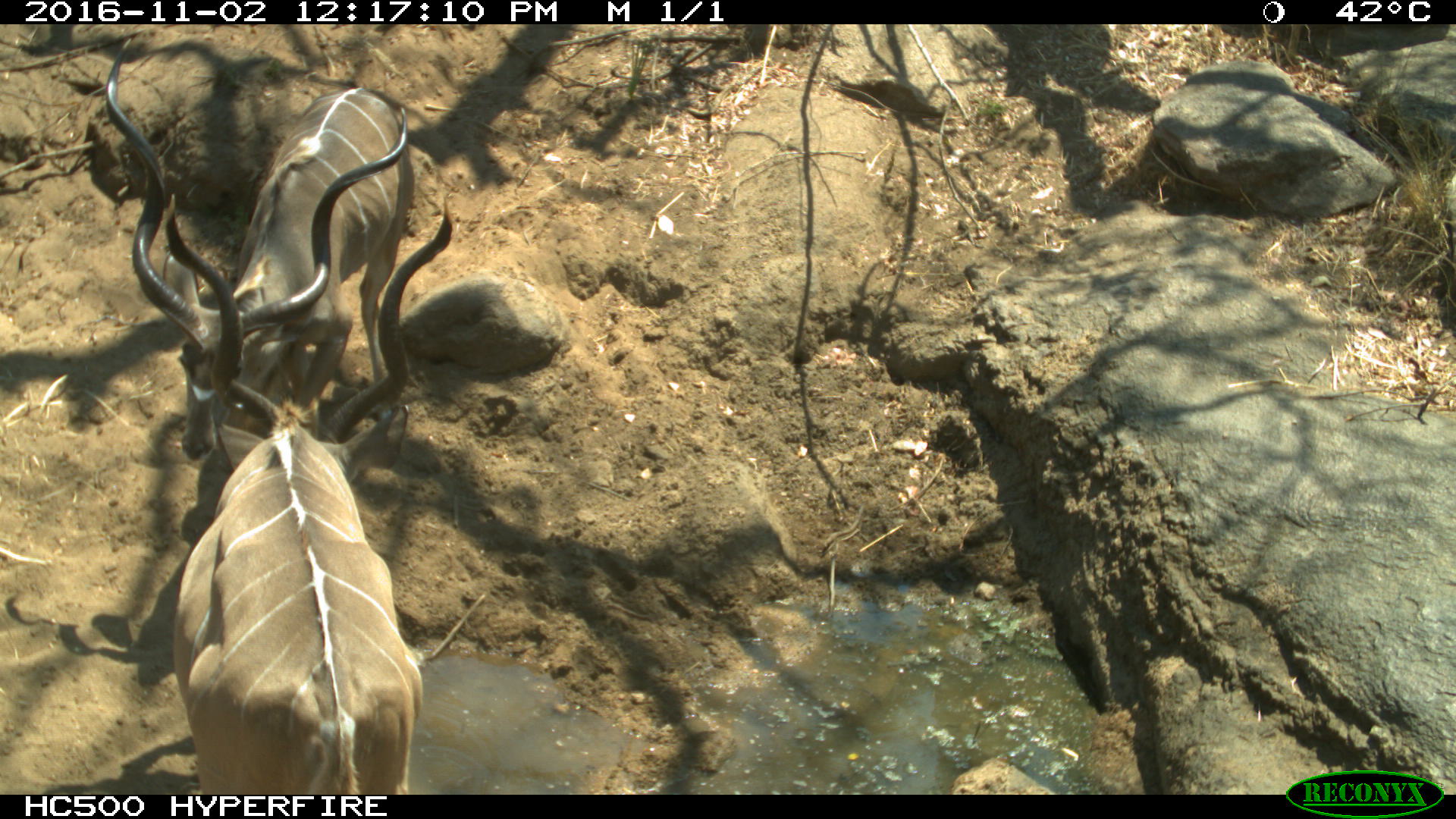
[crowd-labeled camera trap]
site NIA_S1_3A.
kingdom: Animalia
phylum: Chordata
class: Mammalia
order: Artiodactyla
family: Bovidae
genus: Tragelaphus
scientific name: Tragelaphus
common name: kudu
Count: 2.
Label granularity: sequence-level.